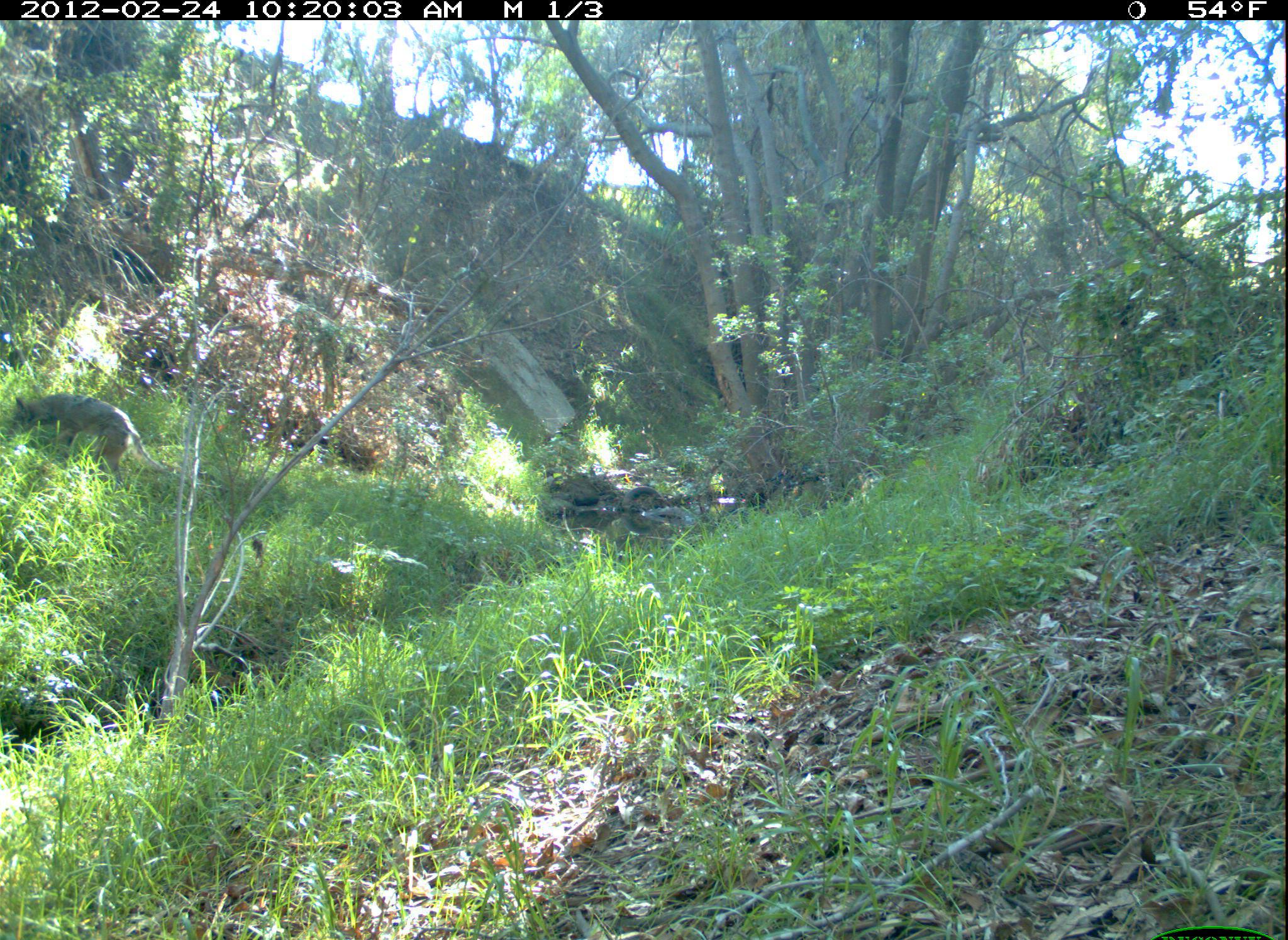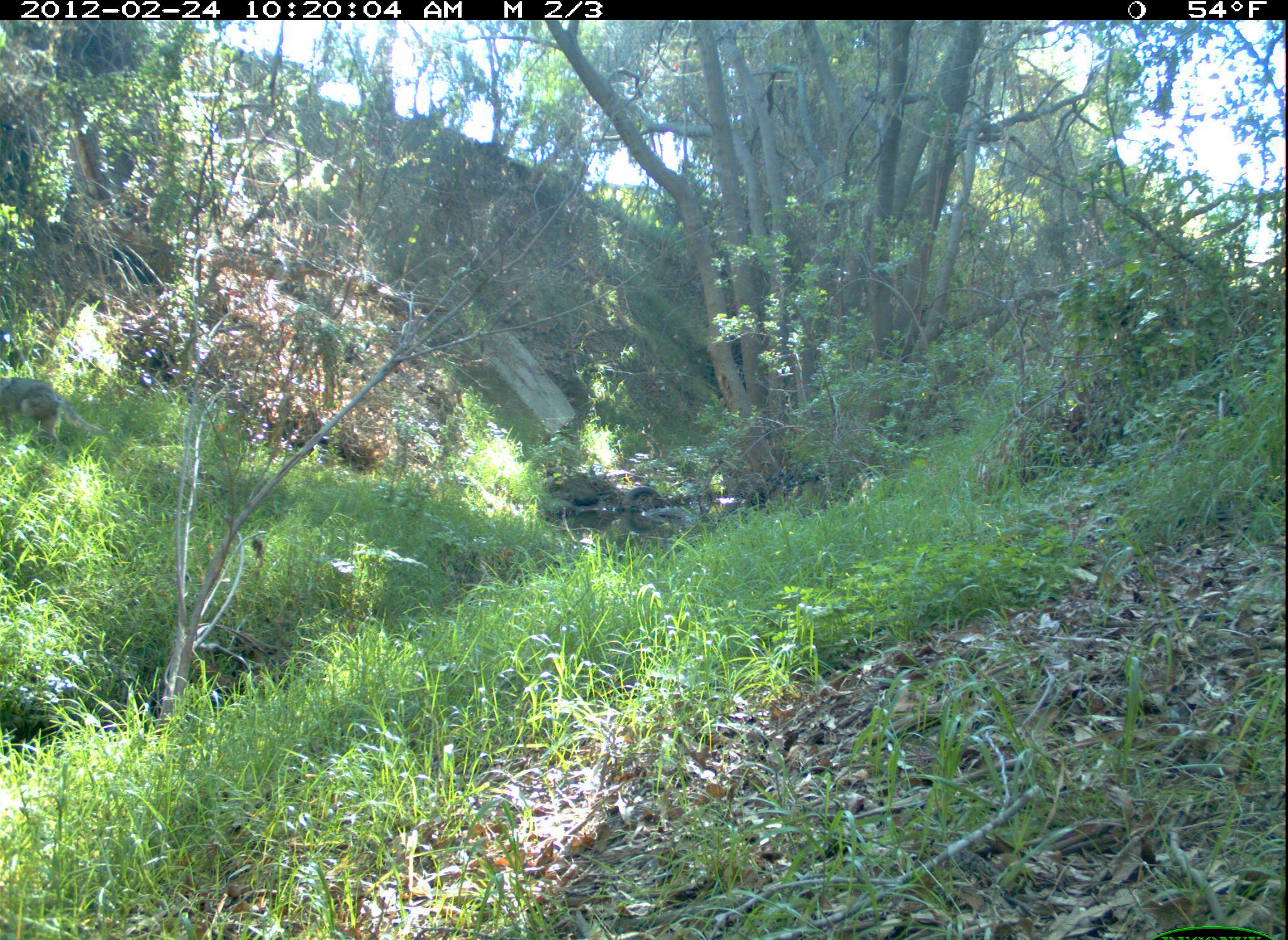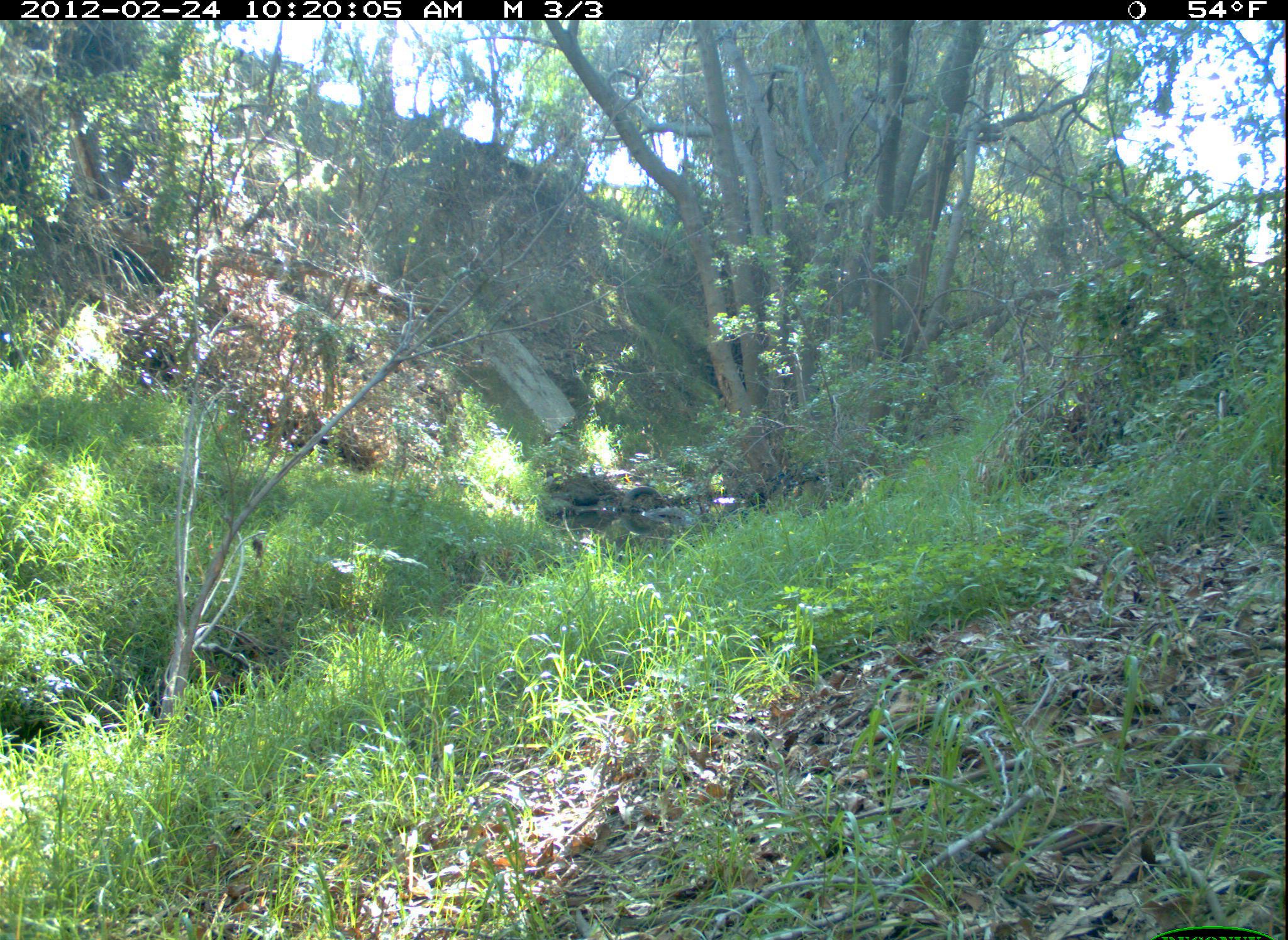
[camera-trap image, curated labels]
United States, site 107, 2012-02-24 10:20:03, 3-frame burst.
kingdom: Animalia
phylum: Chordata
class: Mammalia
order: Carnivora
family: Canidae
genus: Canis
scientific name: Canis latrans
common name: coyote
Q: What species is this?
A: Coyote (Canis latrans).